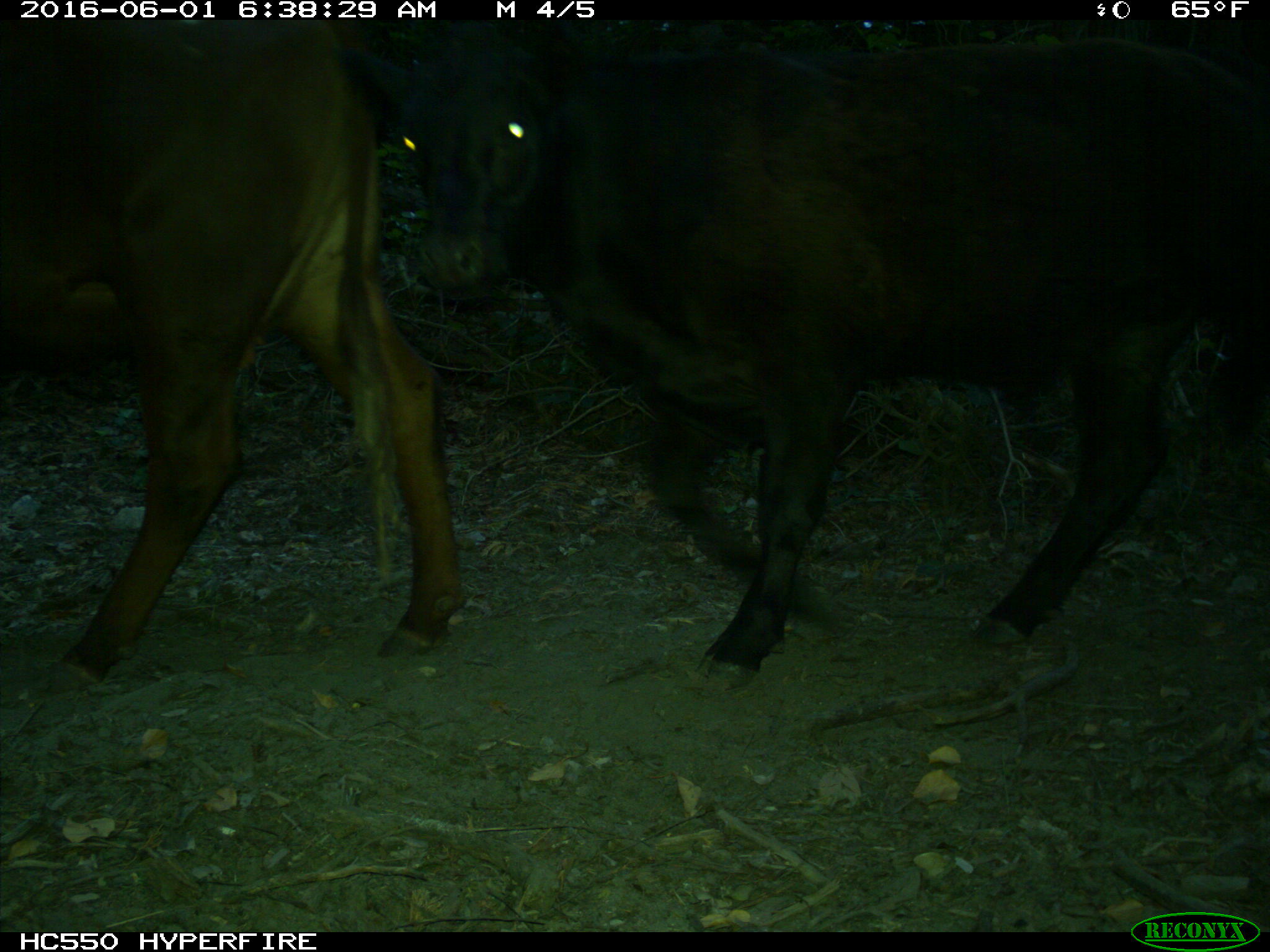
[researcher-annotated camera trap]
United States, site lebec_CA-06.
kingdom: Animalia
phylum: Chordata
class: Mammalia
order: Artiodactyla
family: Bovidae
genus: Bos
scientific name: Bos taurus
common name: domestic cow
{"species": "Bos taurus (domestic cow)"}